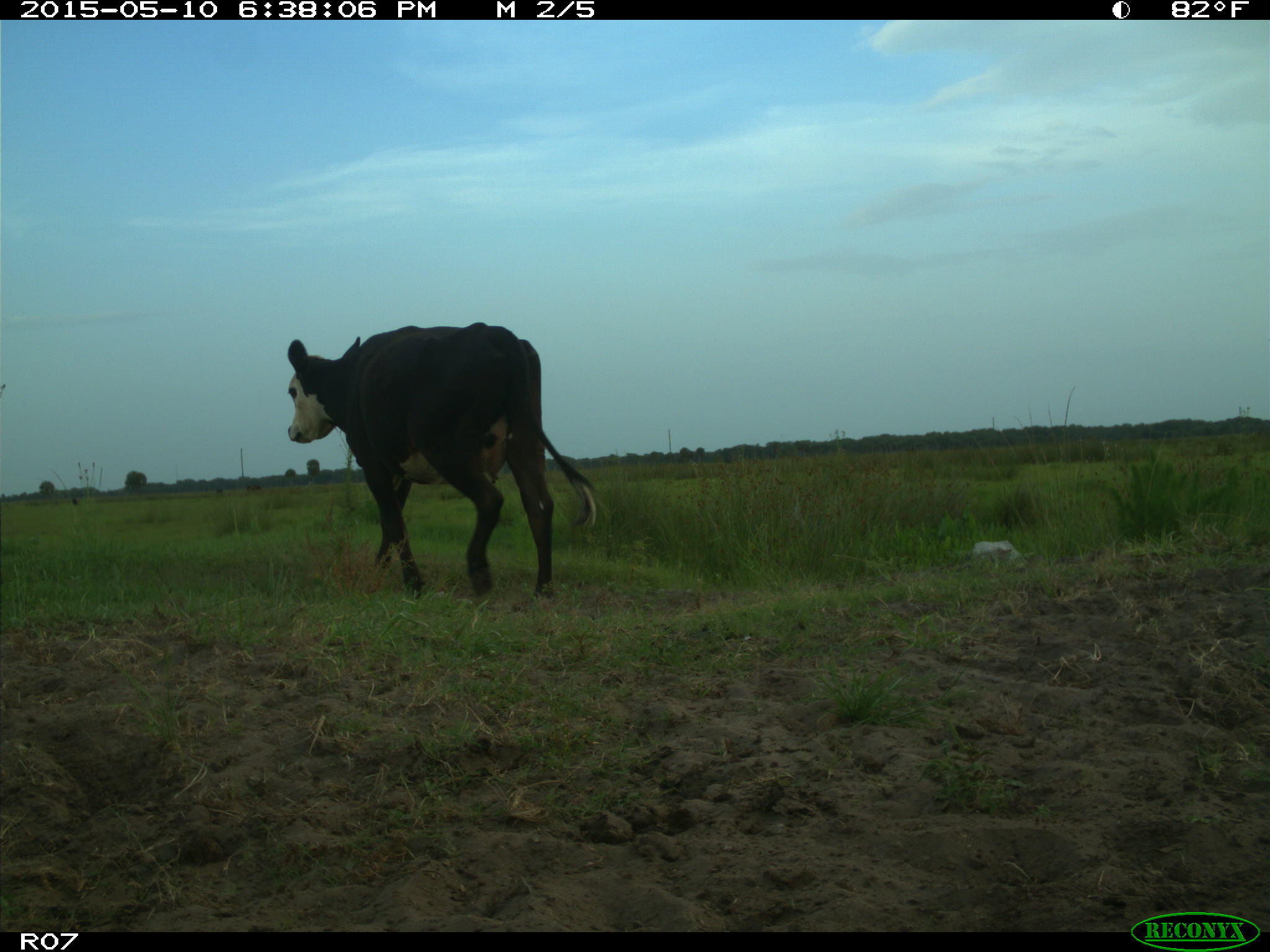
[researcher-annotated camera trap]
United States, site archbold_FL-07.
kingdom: Animalia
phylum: Chordata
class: Mammalia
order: Artiodactyla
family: Bovidae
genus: Bos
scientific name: Bos taurus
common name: domestic cow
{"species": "Bos taurus (domestic cow)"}